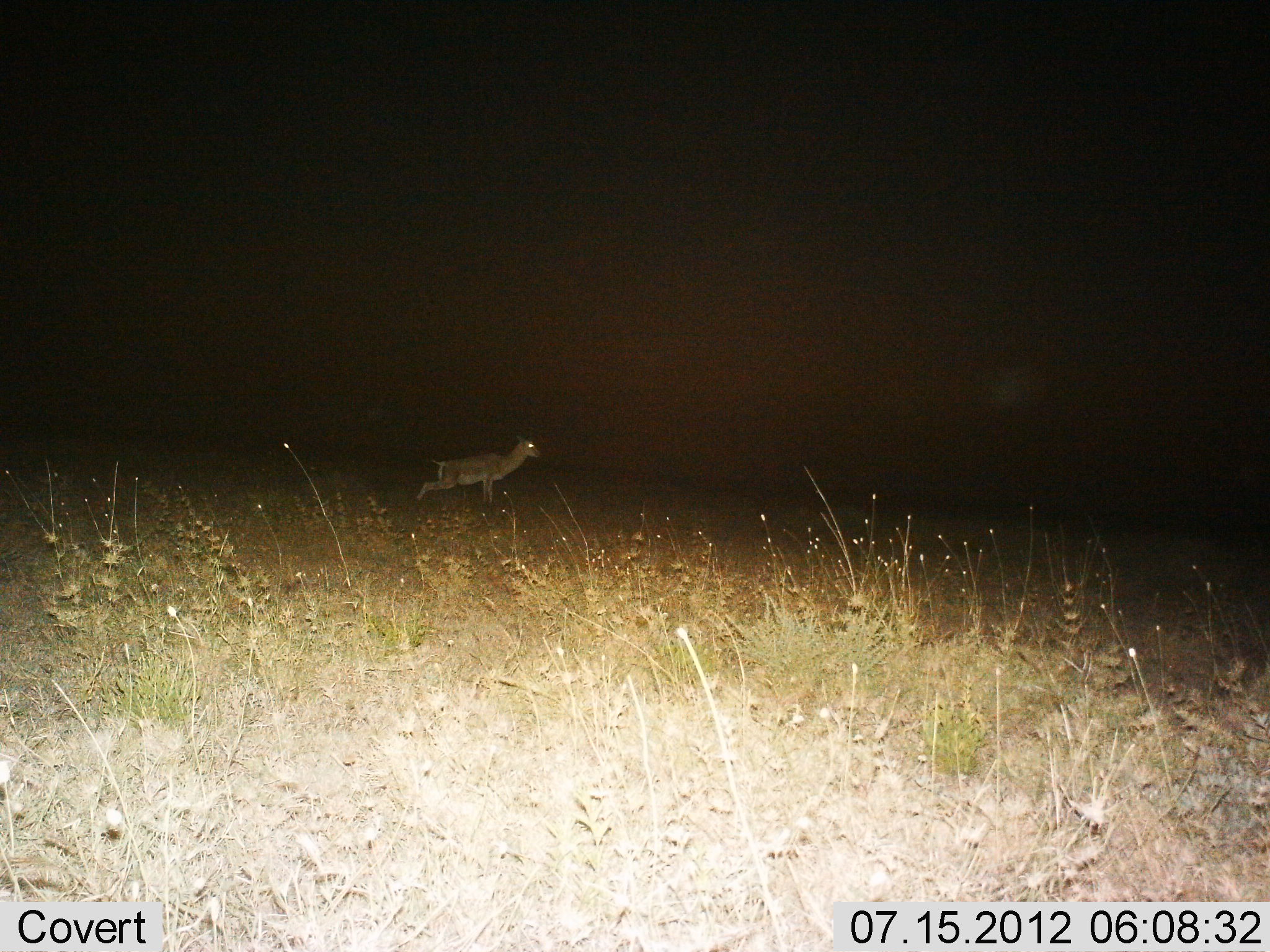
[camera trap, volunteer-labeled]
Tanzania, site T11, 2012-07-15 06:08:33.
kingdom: Animalia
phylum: Chordata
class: Mammalia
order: Artiodactyla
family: Bovidae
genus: Nanger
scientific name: Nanger granti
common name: grant's gazelle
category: gazellegrants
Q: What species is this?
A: Gazellegrants (grant's gazelle) (Nanger granti).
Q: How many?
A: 1.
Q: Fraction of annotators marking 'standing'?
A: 40%.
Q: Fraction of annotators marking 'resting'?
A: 0%.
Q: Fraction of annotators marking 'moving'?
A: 60%.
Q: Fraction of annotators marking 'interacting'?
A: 0%.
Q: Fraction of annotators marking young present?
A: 10%.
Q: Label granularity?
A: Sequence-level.